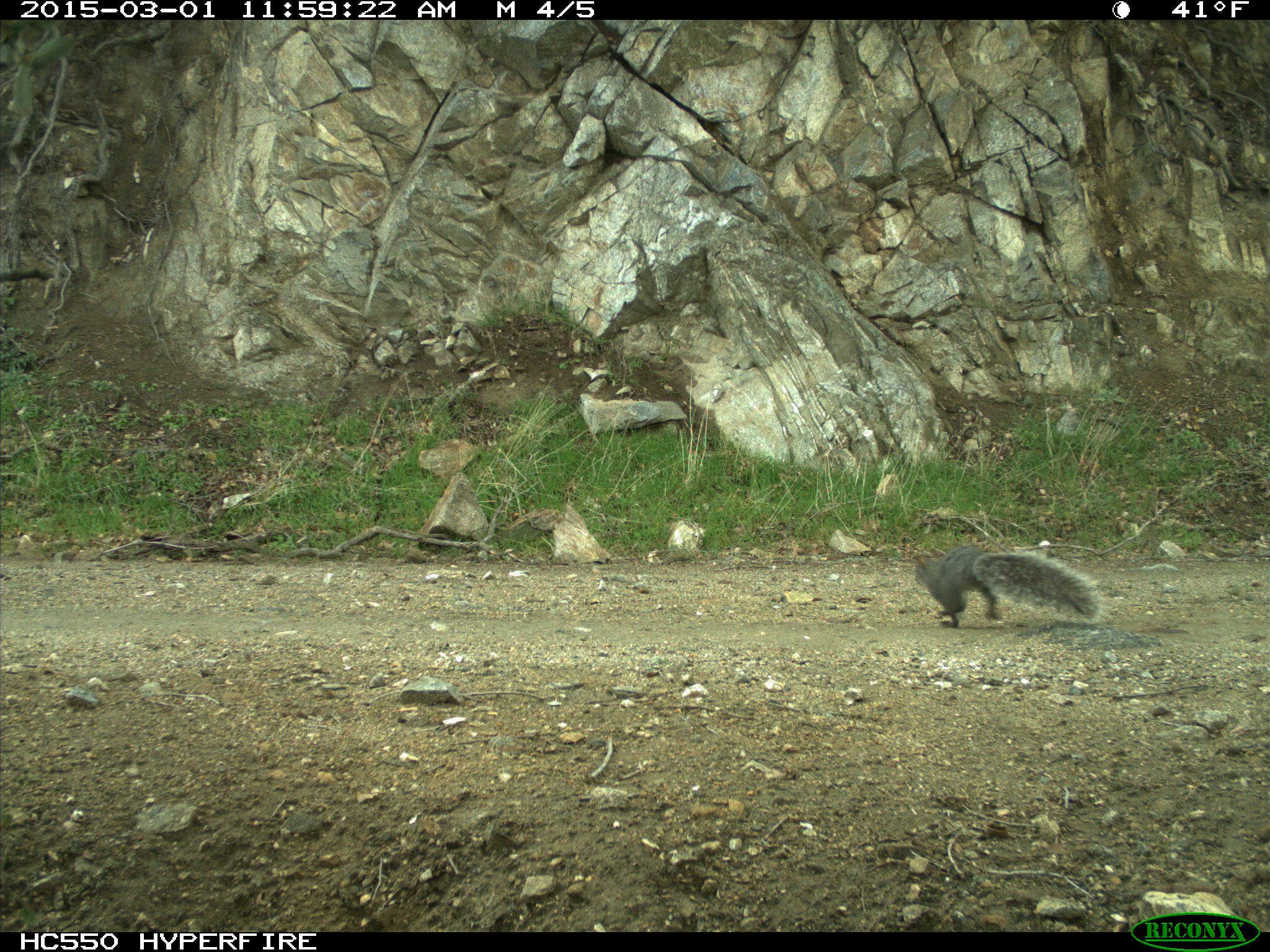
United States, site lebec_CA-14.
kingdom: Animalia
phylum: Chordata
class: Mammalia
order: Rodentia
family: Sciuridae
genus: Sciurus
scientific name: Sciurus carolinensis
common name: eastern gray squirrel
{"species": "Sciurus carolinensis (eastern gray squirrel)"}